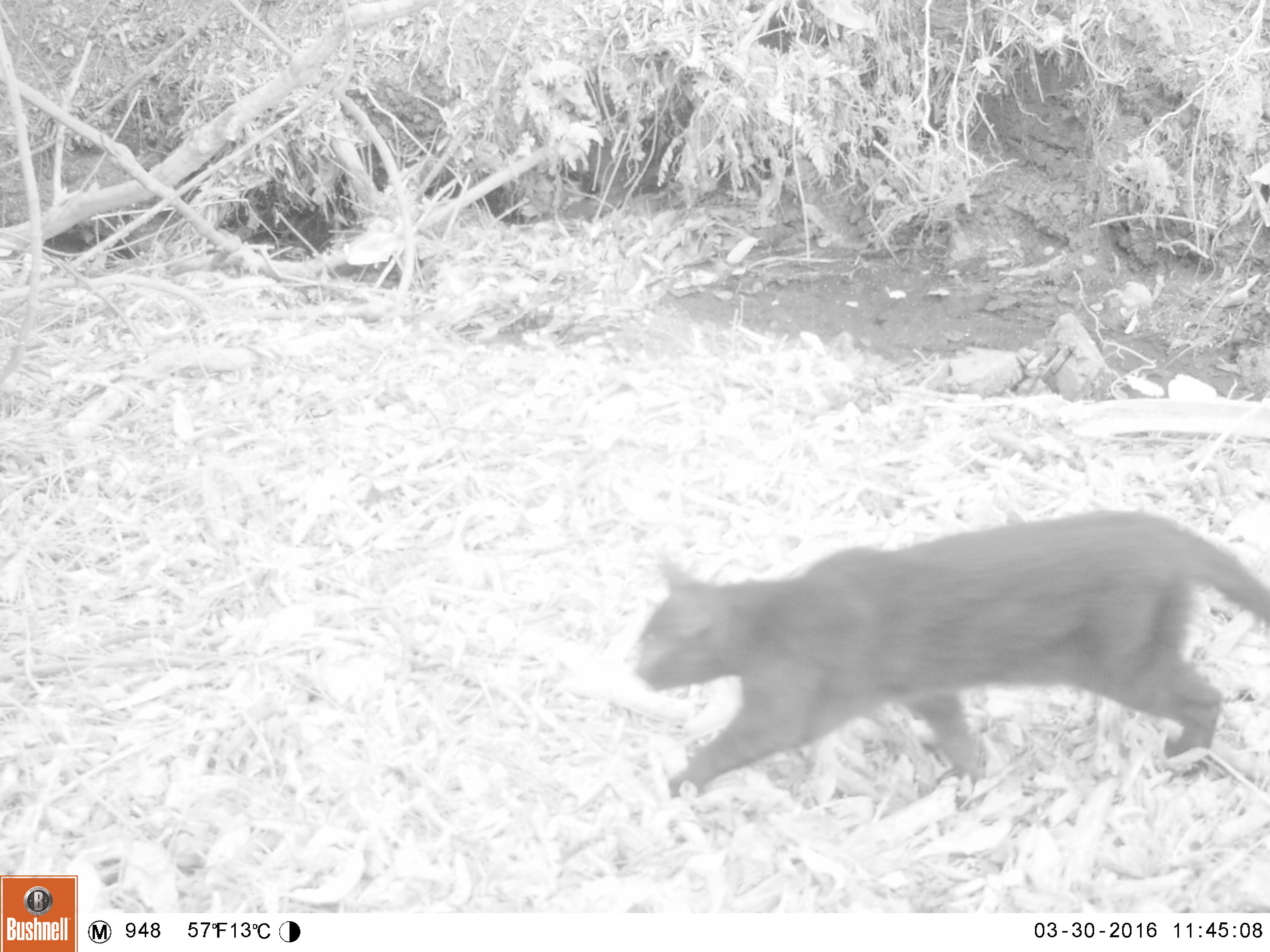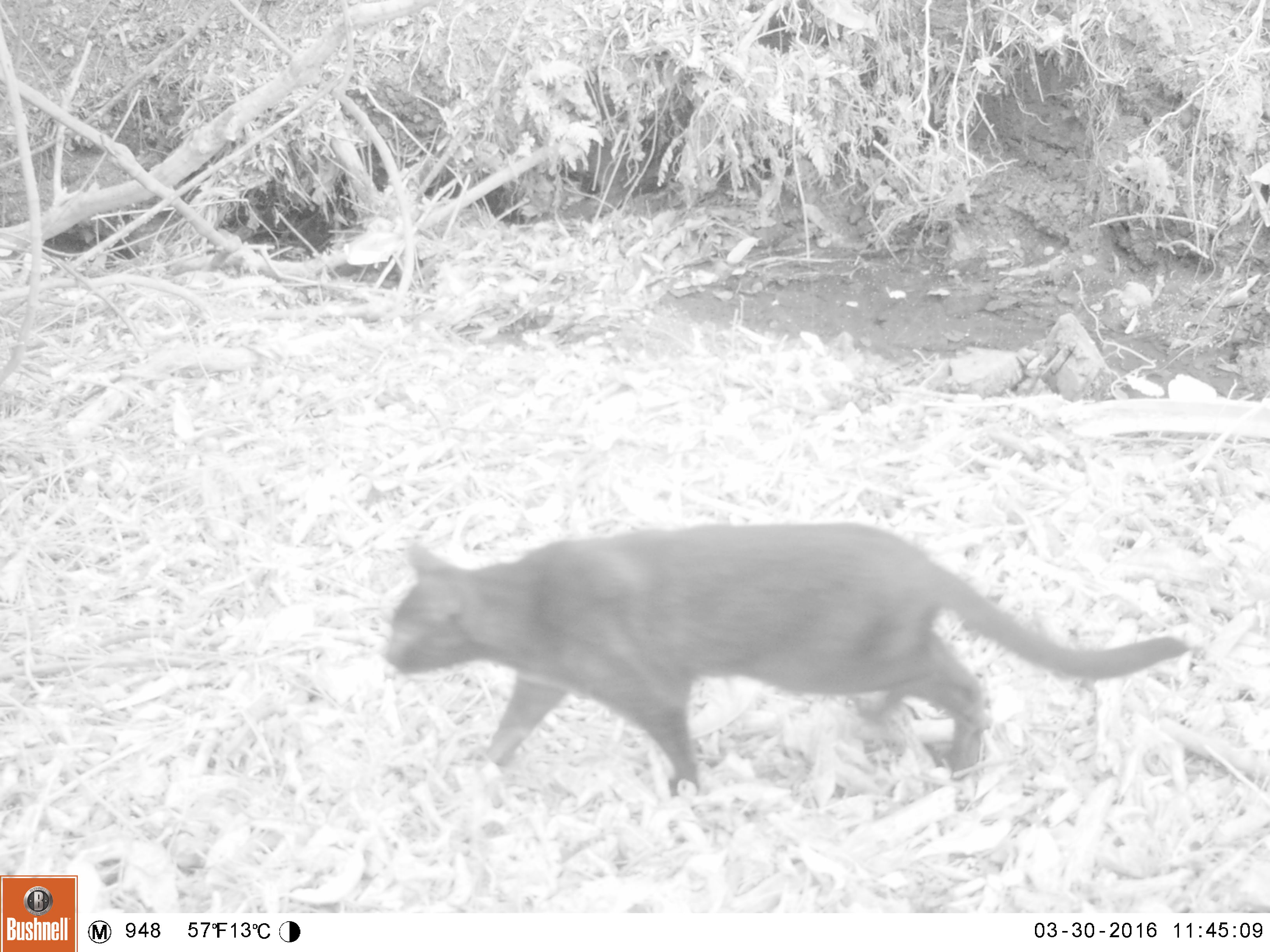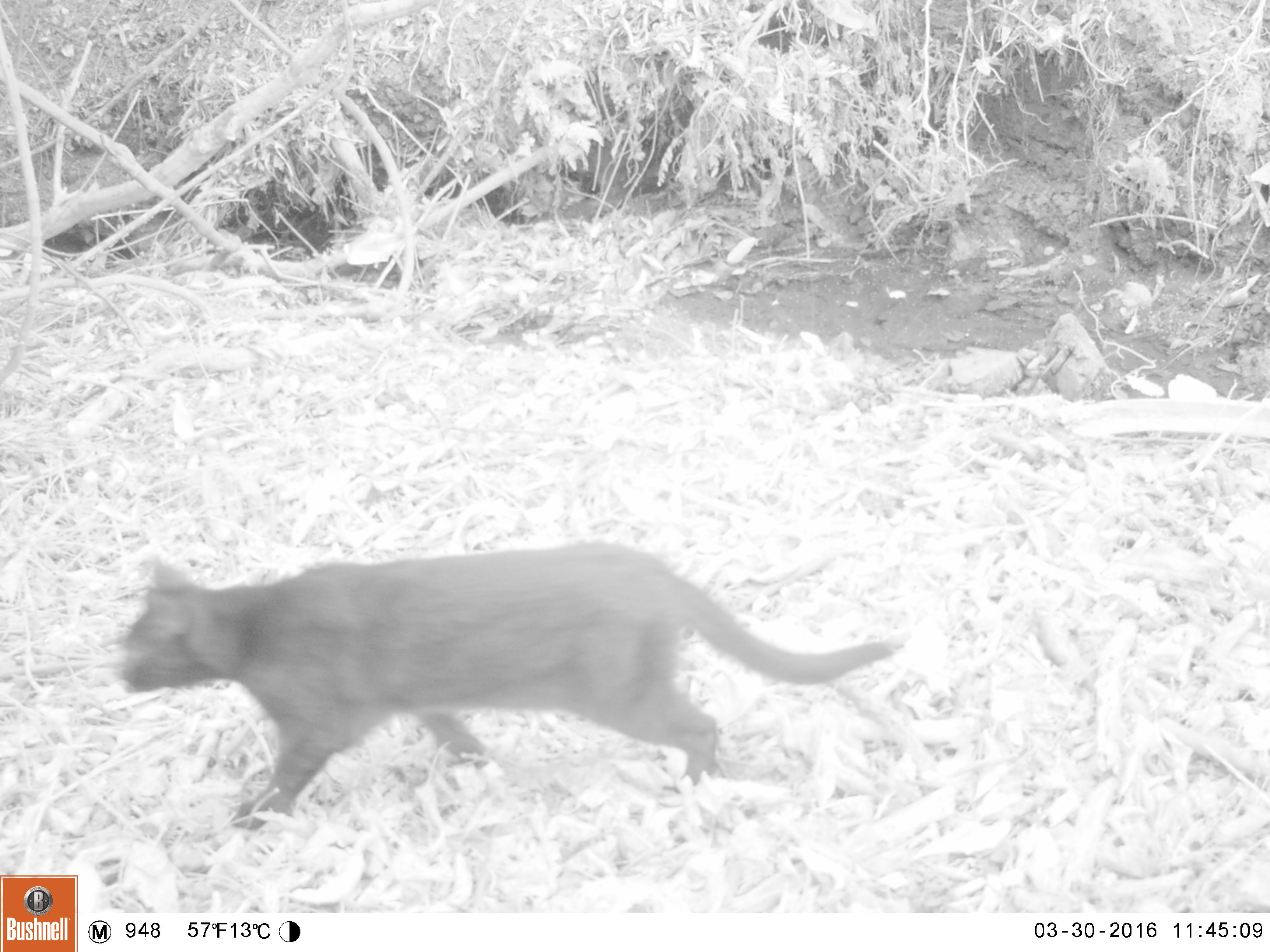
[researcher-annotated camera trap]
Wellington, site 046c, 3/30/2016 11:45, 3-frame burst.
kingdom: Animalia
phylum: Chordata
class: Mammalia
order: Carnivora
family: Felidae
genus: Felis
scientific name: Felis catus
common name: cat